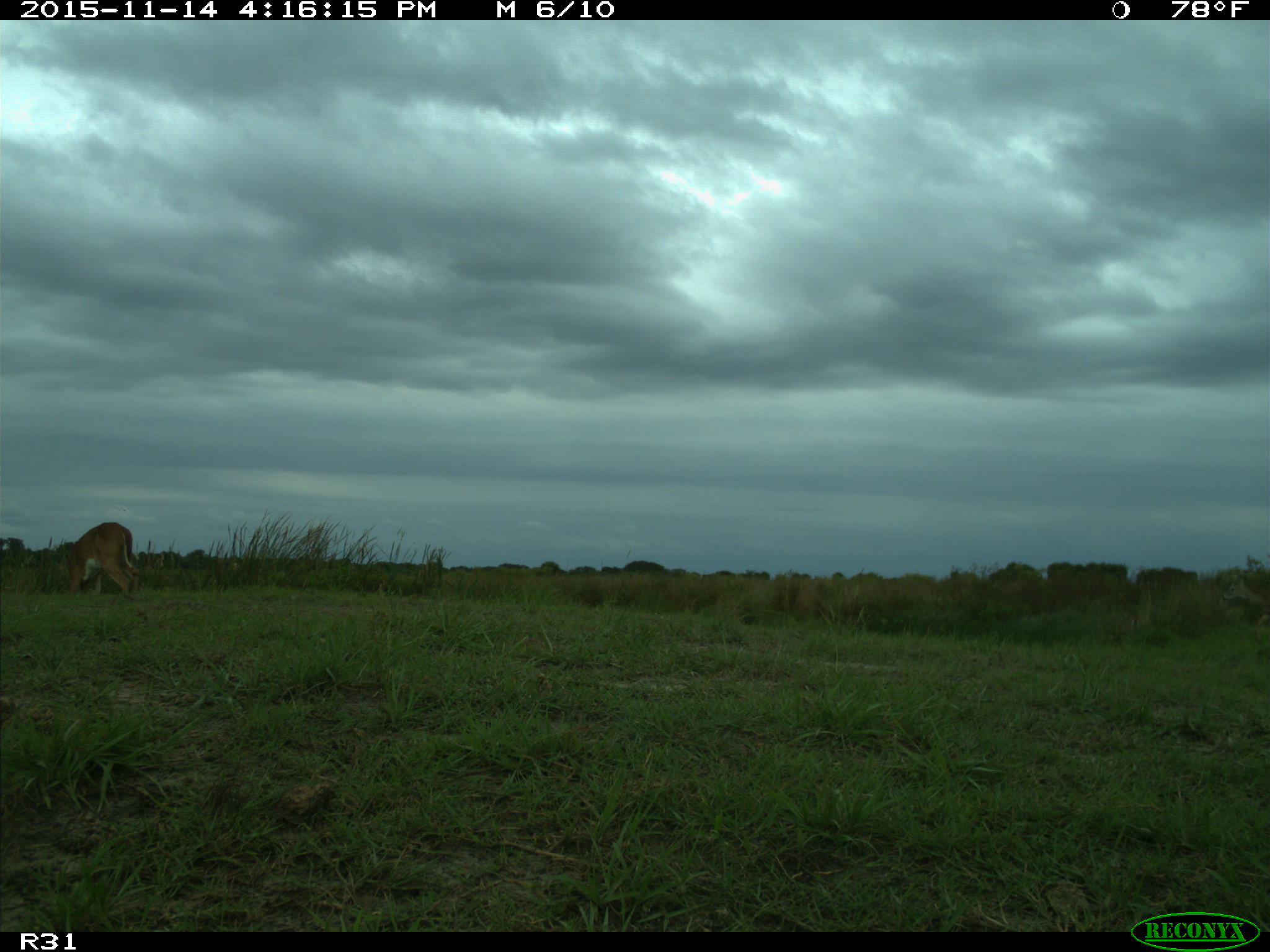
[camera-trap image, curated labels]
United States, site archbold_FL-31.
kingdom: Animalia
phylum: Chordata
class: Mammalia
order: Artiodactyla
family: Cervidae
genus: Odocoileus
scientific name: Odocoileus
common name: deer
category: unidentified deer